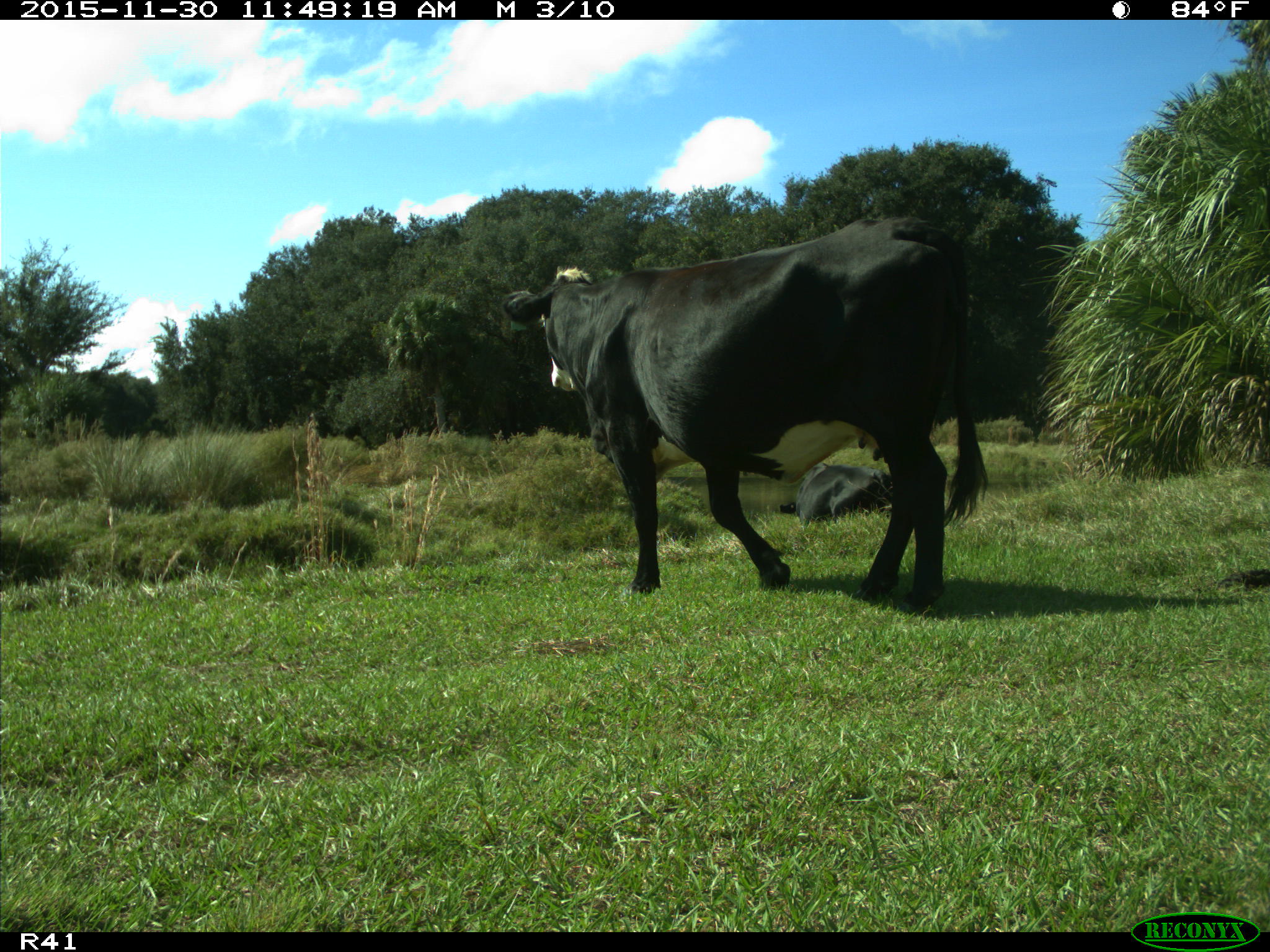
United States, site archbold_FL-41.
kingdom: Animalia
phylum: Chordata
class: Mammalia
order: Artiodactyla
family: Bovidae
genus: Bos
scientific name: Bos taurus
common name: domestic cow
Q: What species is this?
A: Bos taurus (domestic cow).